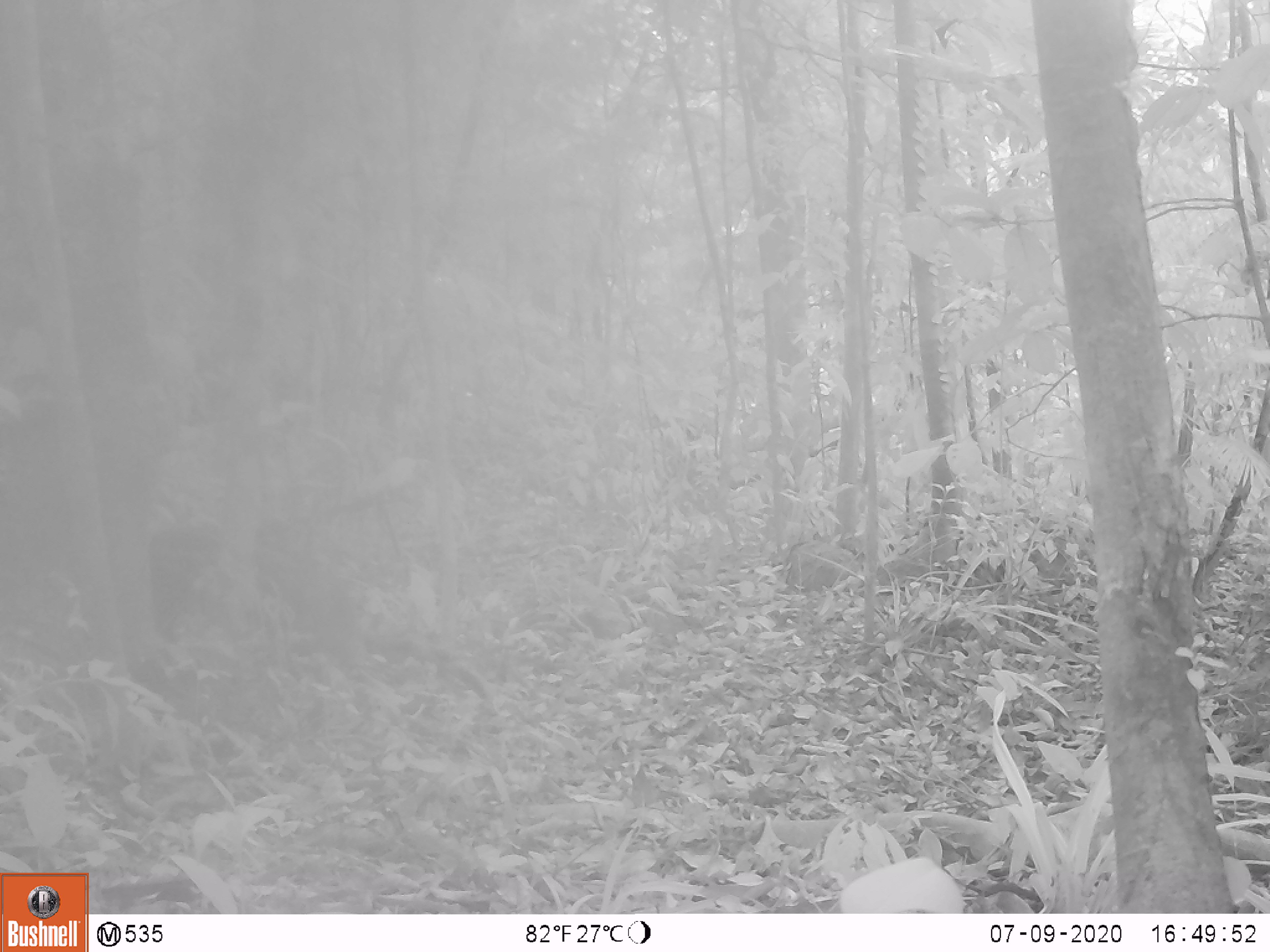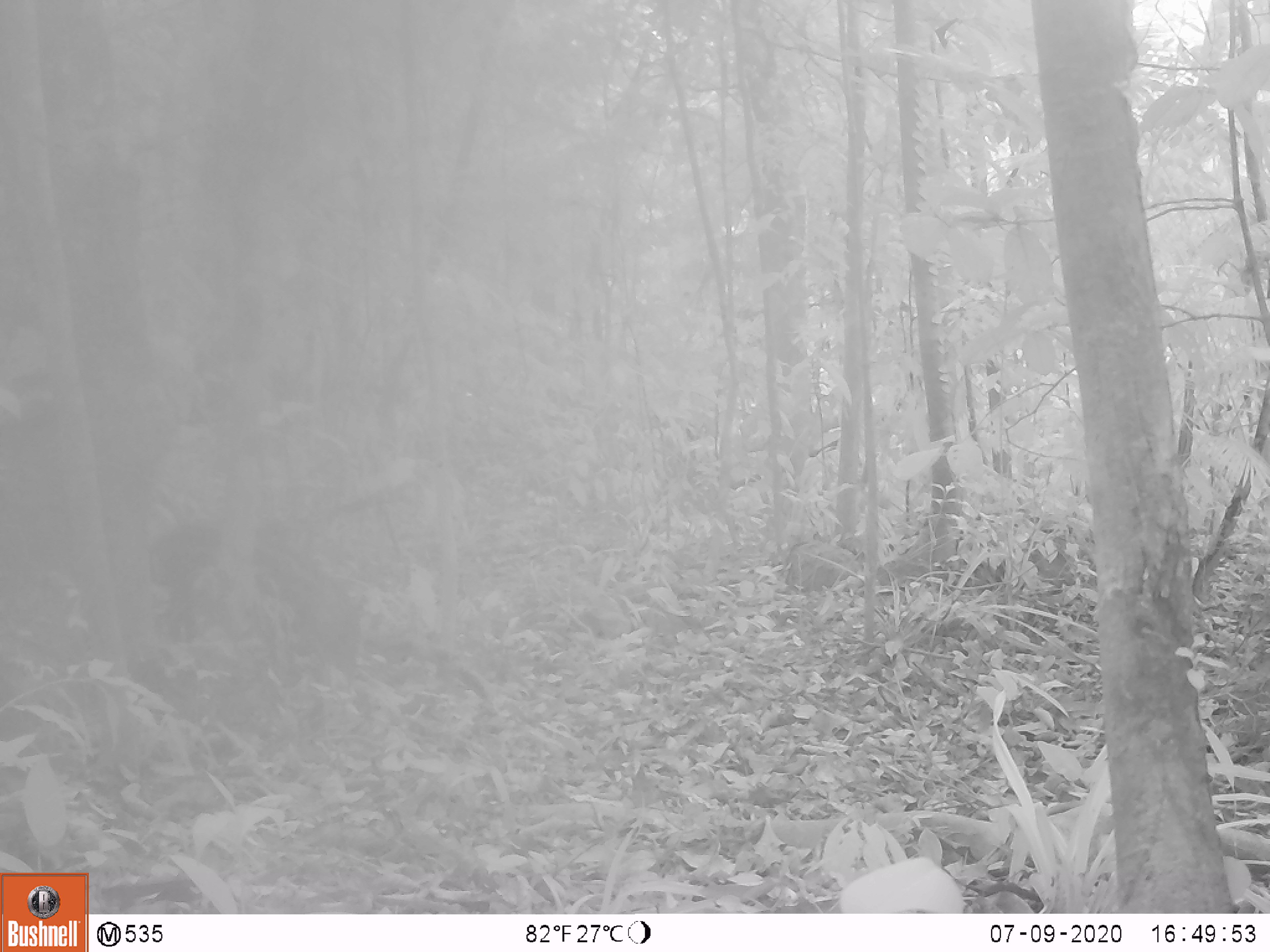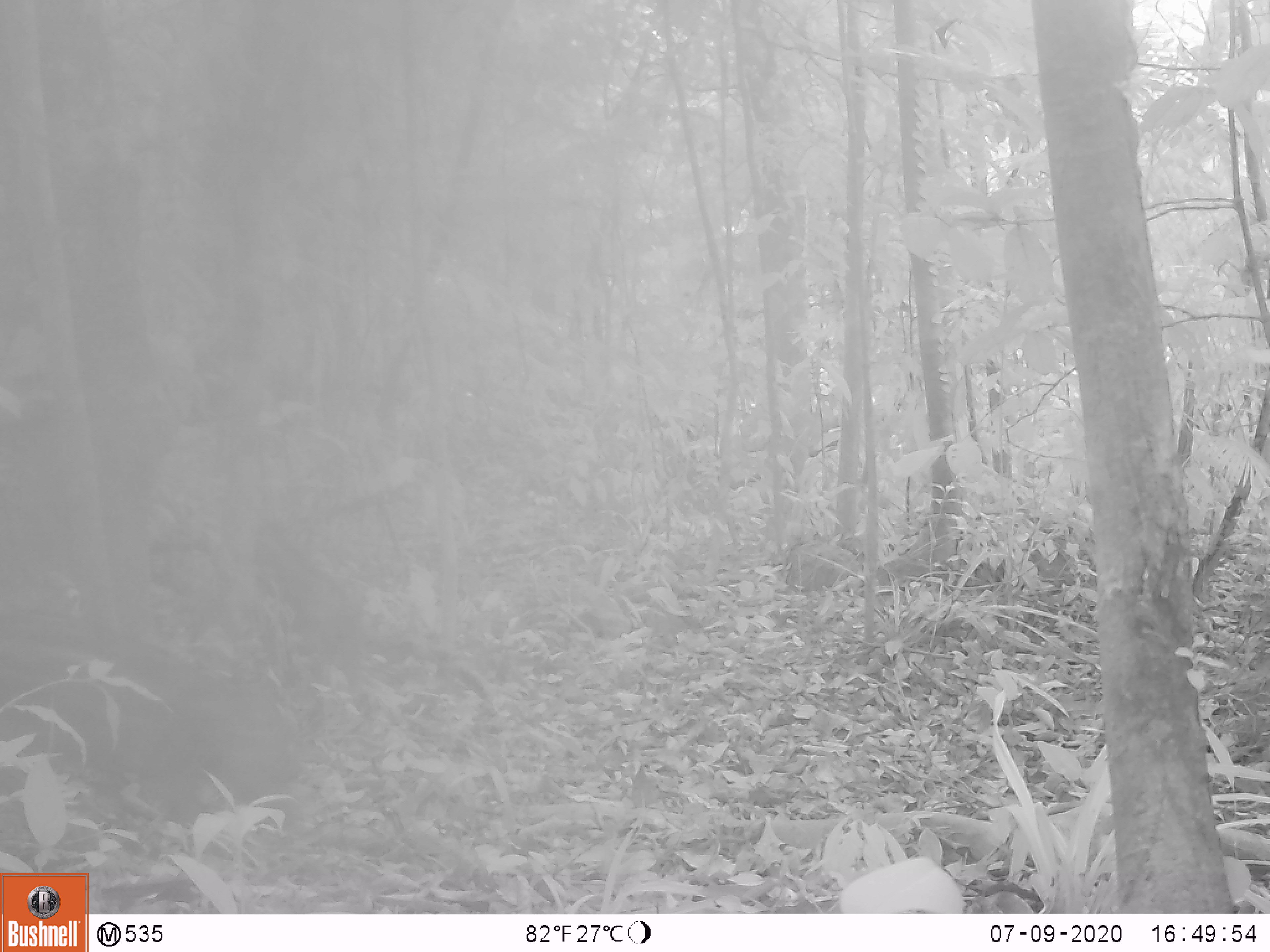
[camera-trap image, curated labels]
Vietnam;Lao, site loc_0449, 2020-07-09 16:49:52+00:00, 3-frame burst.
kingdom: Animalia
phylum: Chordata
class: Mammalia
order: Artiodactyla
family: Suidae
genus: Sus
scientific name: Sus scrofa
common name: eurasian wild pig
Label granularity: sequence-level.